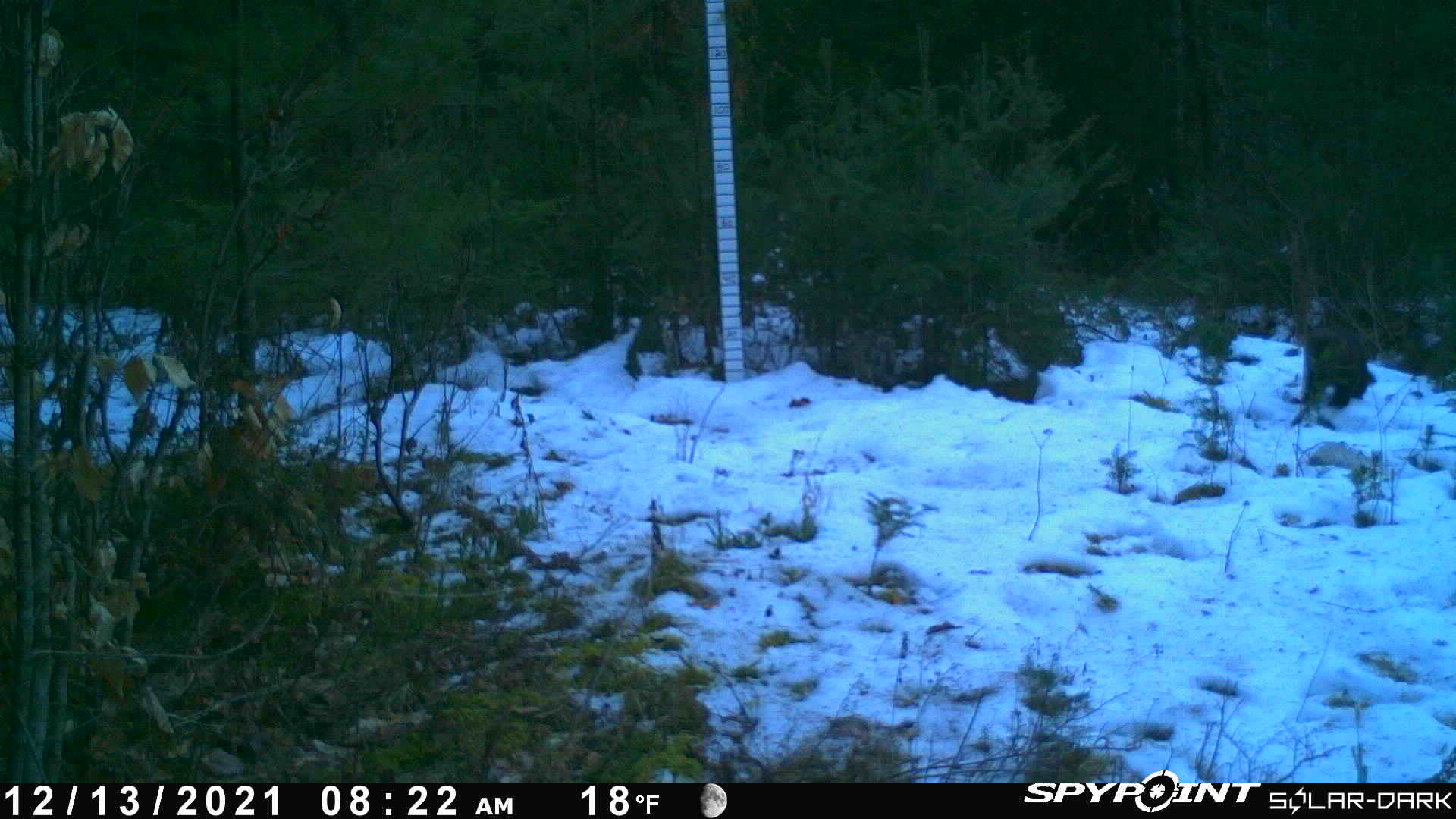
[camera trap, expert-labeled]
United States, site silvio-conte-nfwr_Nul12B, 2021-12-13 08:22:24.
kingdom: Animalia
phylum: Chordata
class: Mammalia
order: Carnivora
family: Mustelidae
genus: Pekania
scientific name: Pekania pennanti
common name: fisher